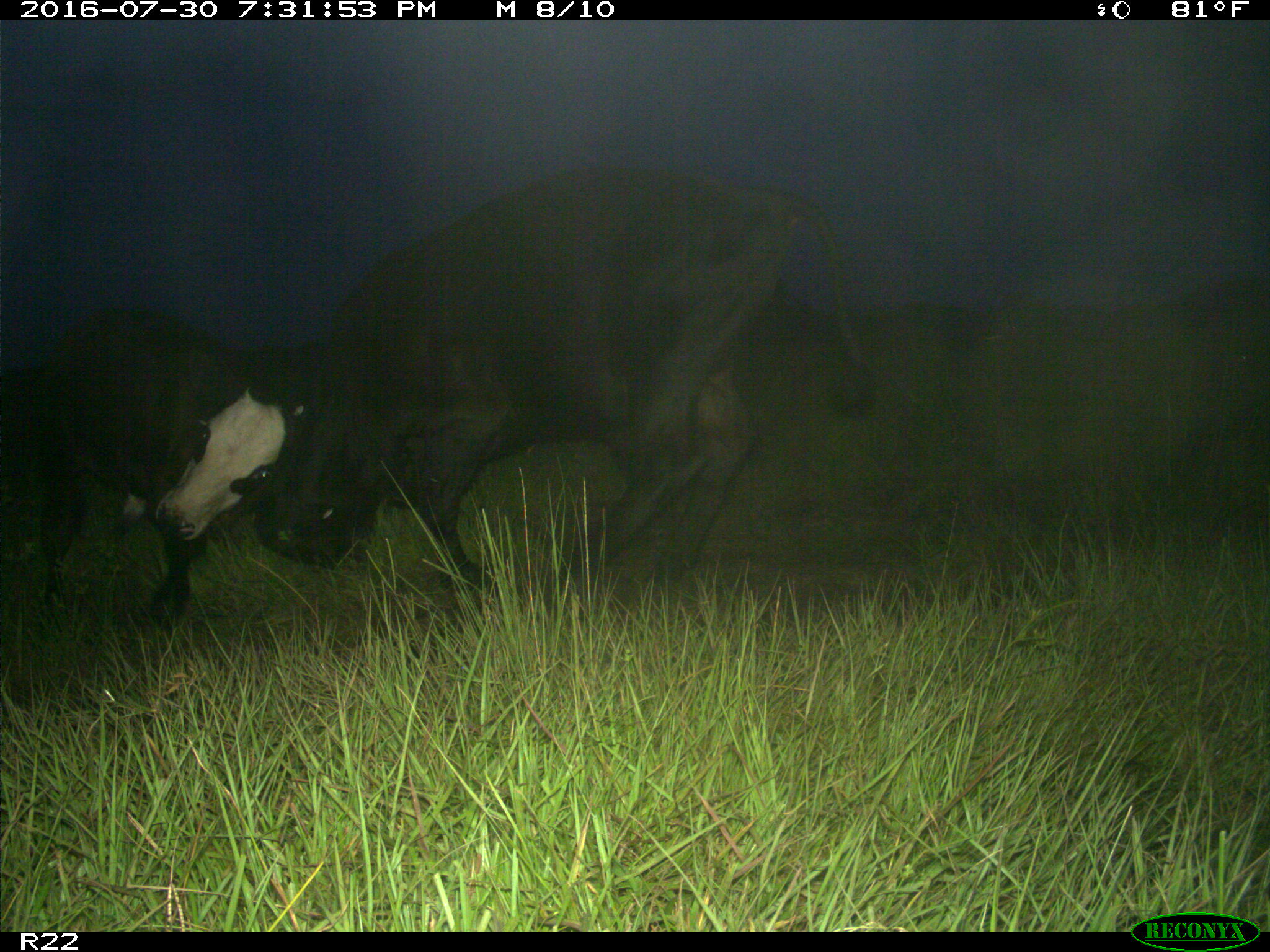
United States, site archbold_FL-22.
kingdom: Animalia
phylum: Chordata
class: Mammalia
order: Artiodactyla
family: Bovidae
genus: Bos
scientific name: Bos taurus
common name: domestic cow